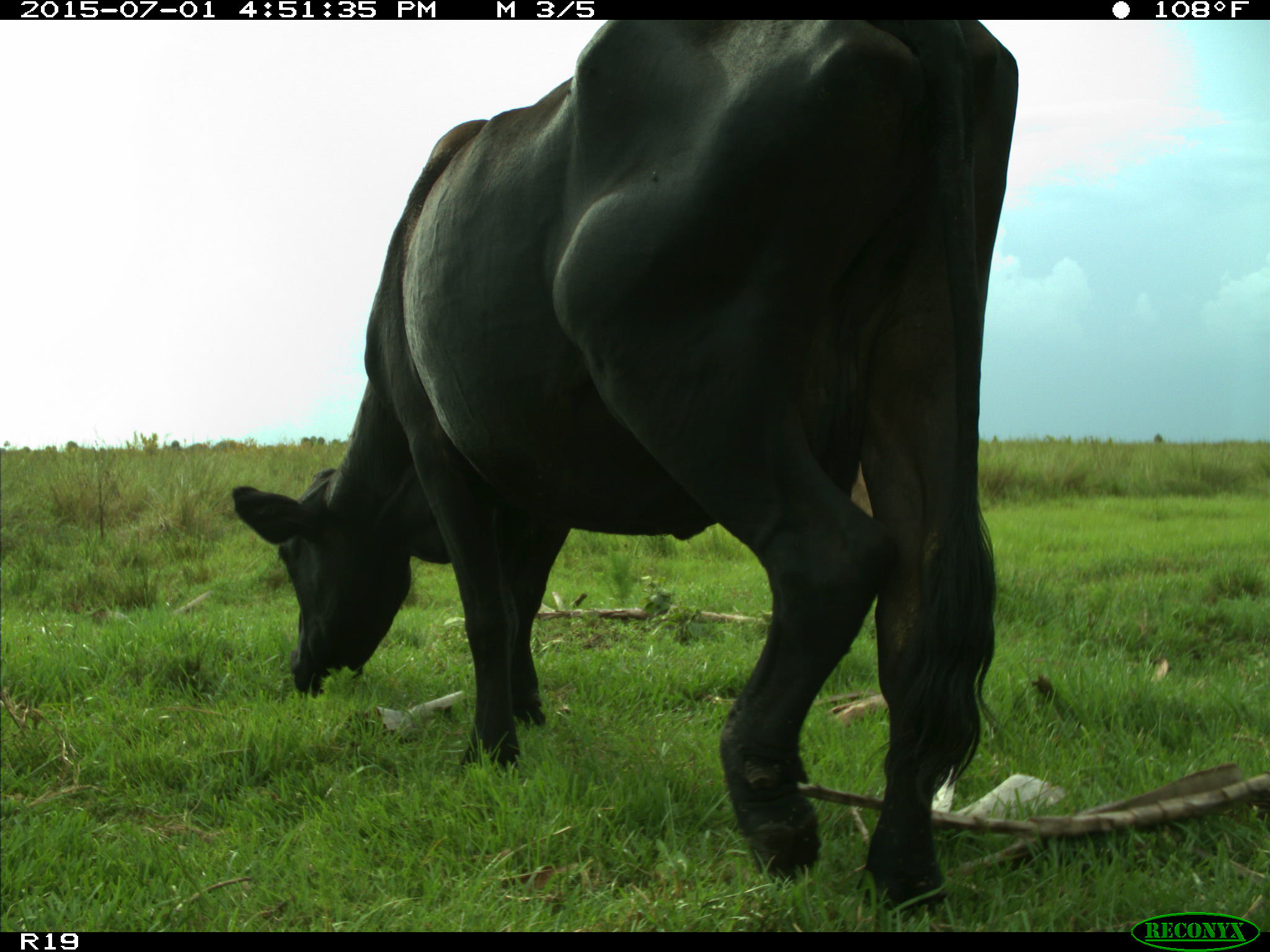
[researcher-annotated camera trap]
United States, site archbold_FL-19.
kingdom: Animalia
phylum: Chordata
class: Mammalia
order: Artiodactyla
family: Bovidae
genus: Bos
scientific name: Bos taurus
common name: domestic cow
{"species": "Bos taurus (domestic cow)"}